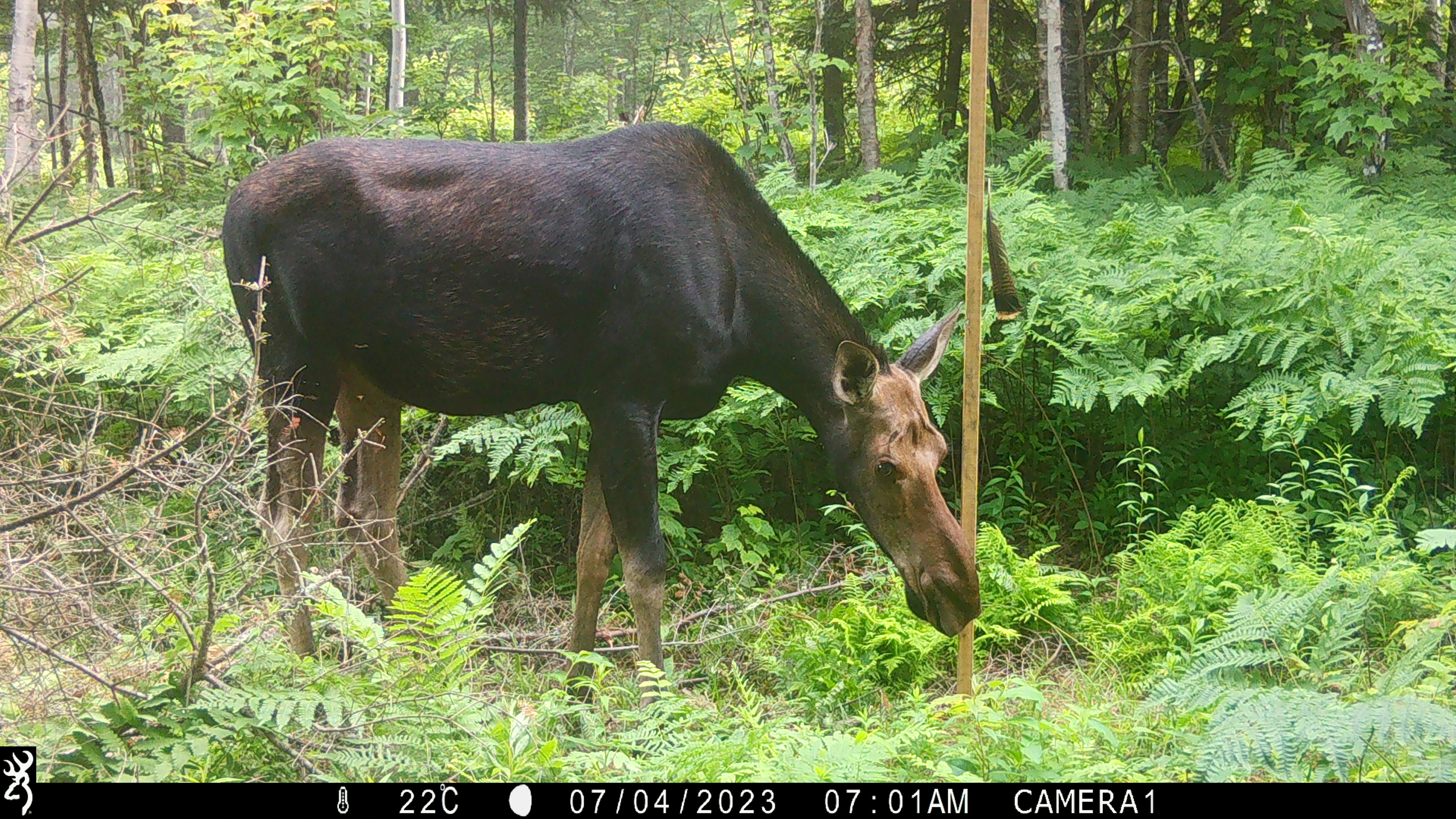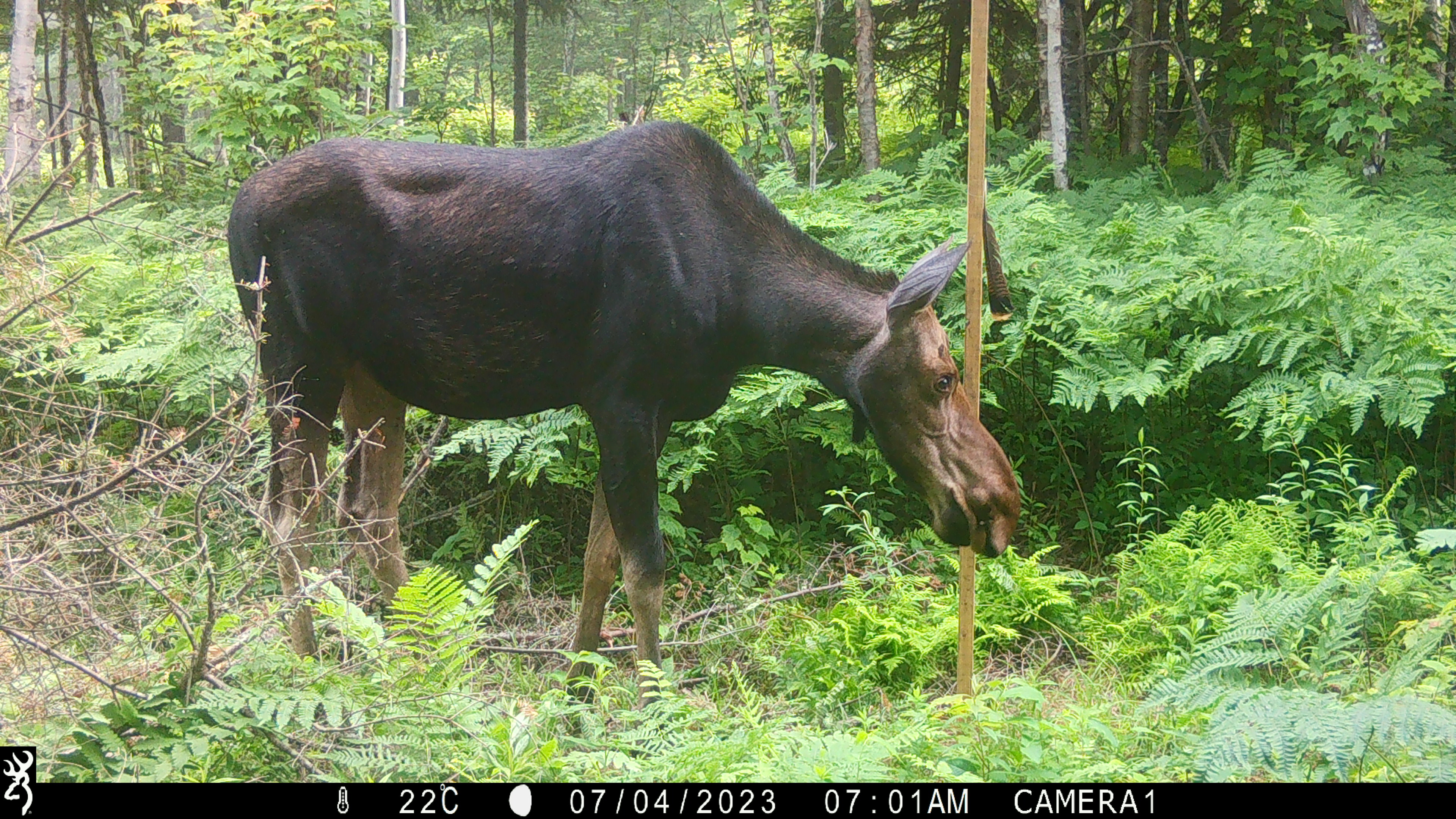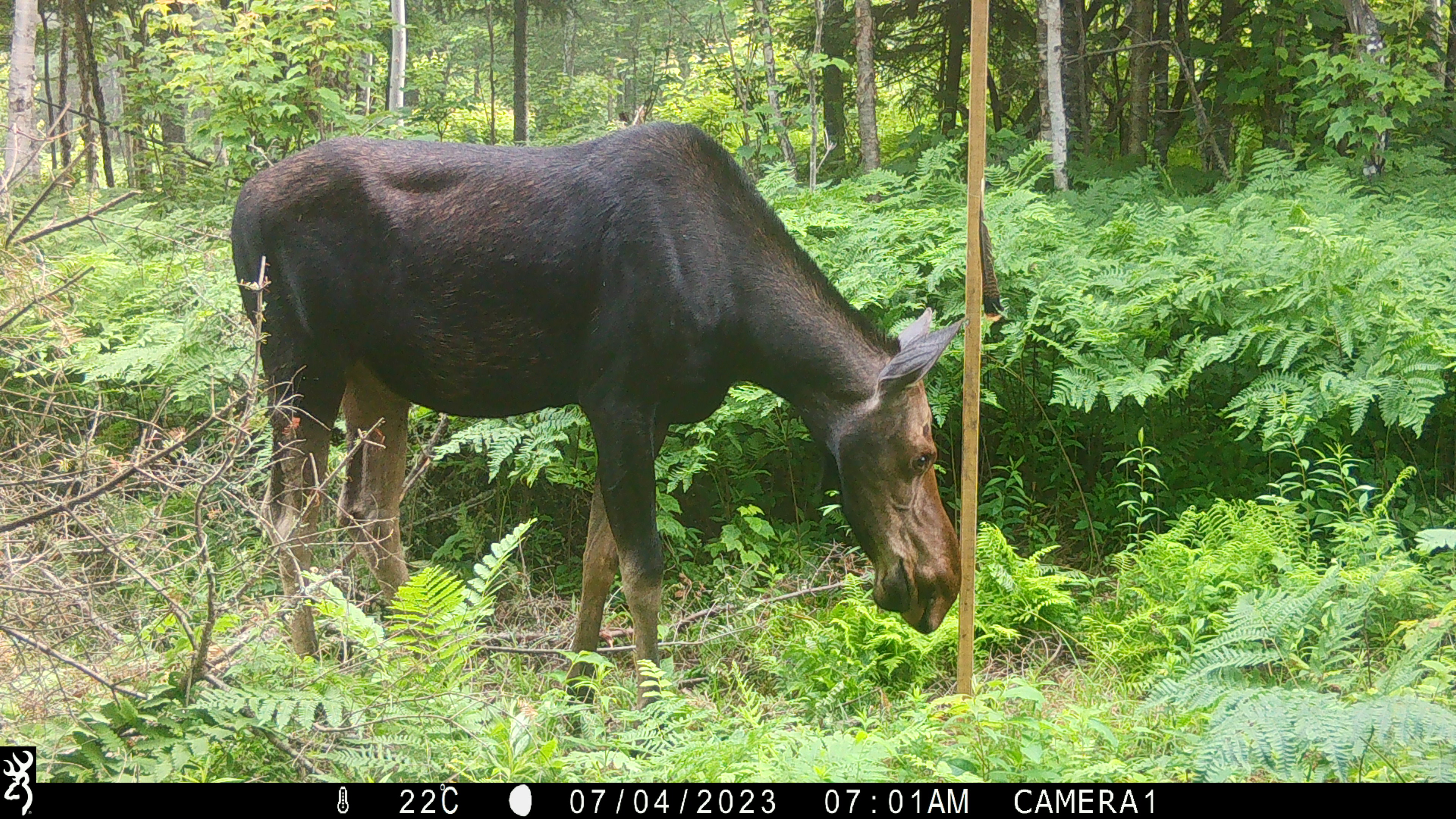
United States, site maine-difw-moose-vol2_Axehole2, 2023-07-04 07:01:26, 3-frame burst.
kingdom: Animalia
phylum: Chordata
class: Mammalia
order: Artiodactyla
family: Cervidae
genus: Alces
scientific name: Alces alces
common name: moose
Moose (Alces alces).